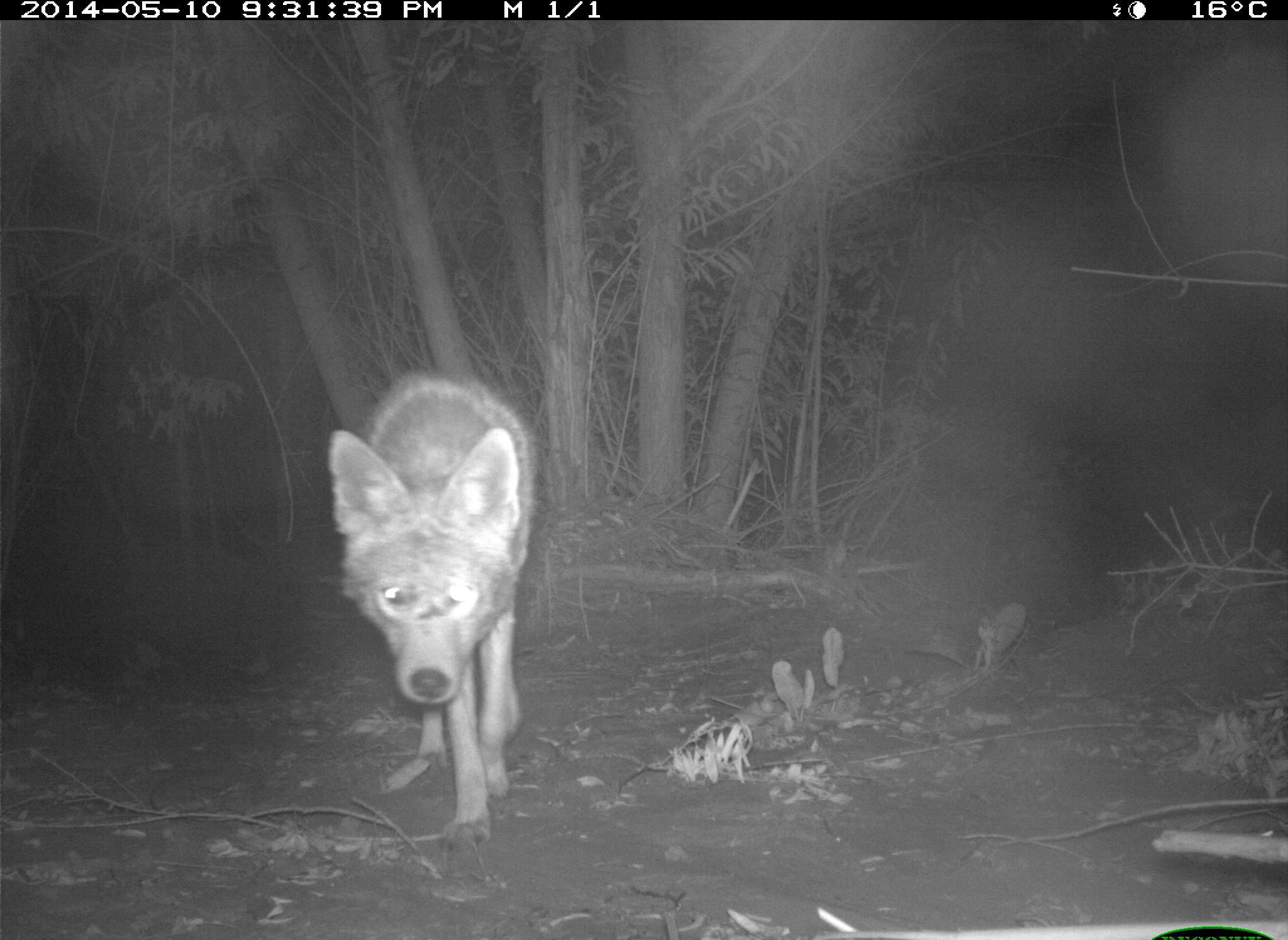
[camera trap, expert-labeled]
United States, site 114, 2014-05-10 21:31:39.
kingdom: Animalia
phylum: Chordata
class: Mammalia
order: Carnivora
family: Canidae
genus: Canis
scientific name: Canis latrans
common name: coyote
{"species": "coyote (Canis latrans)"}